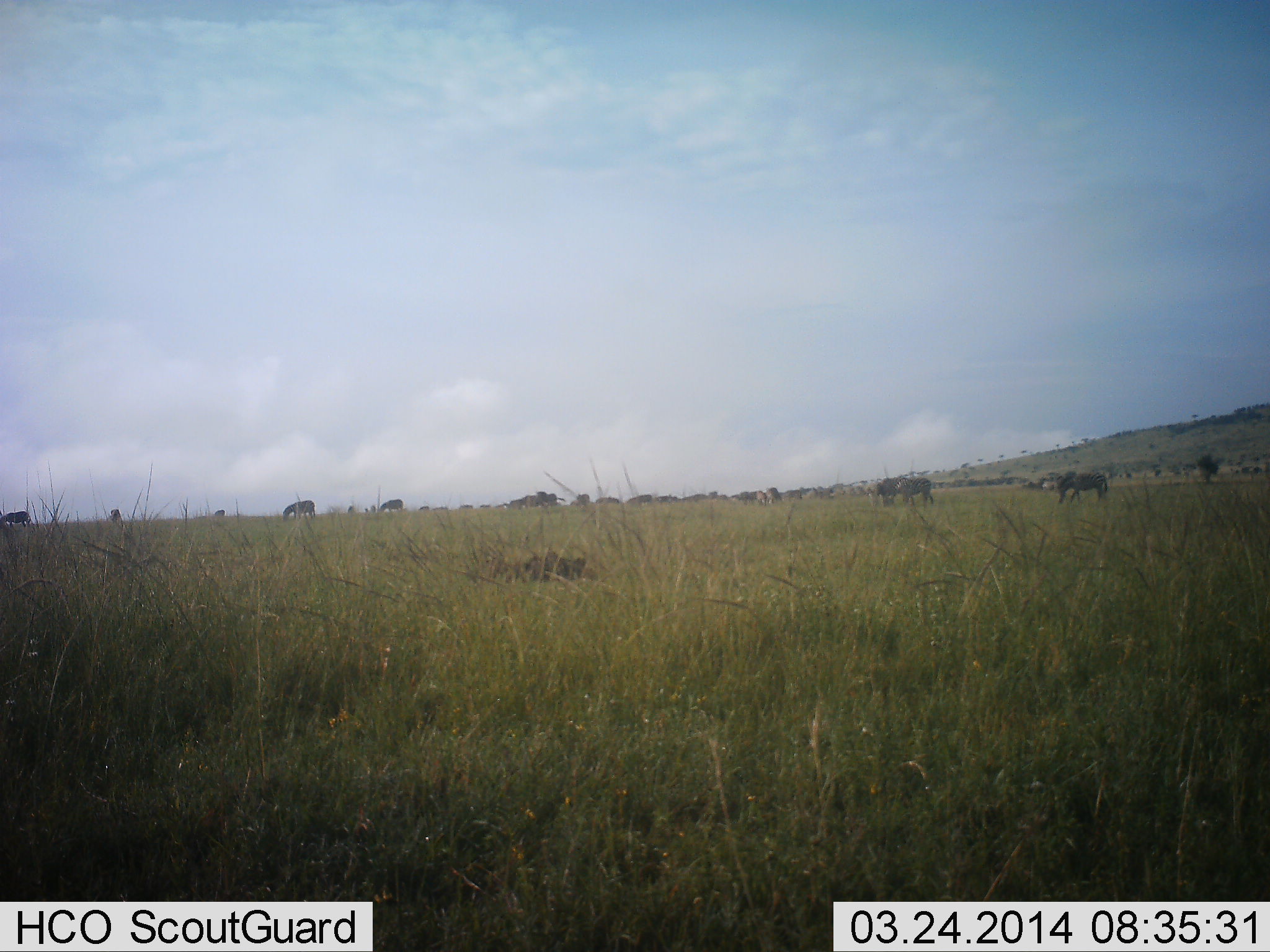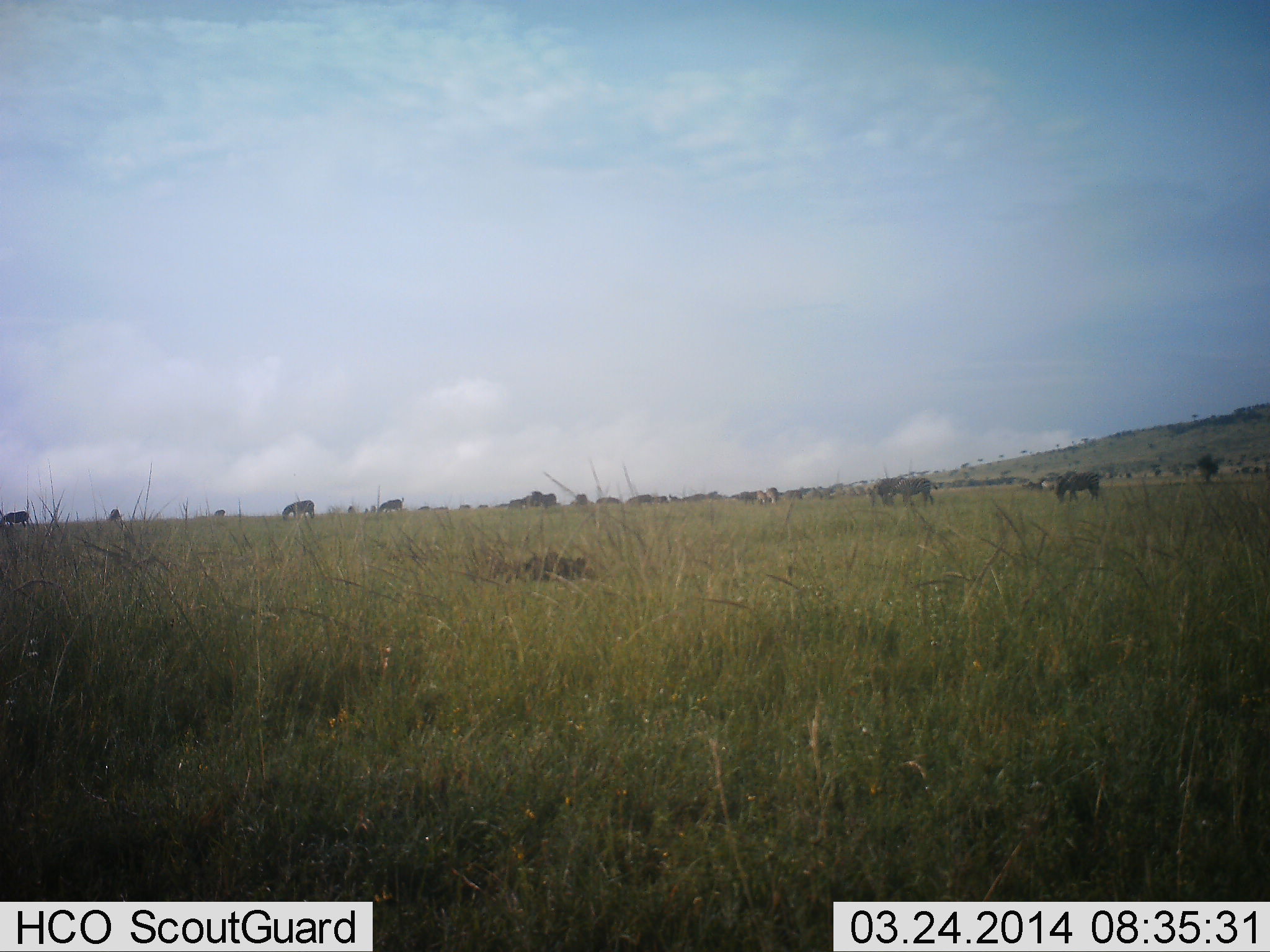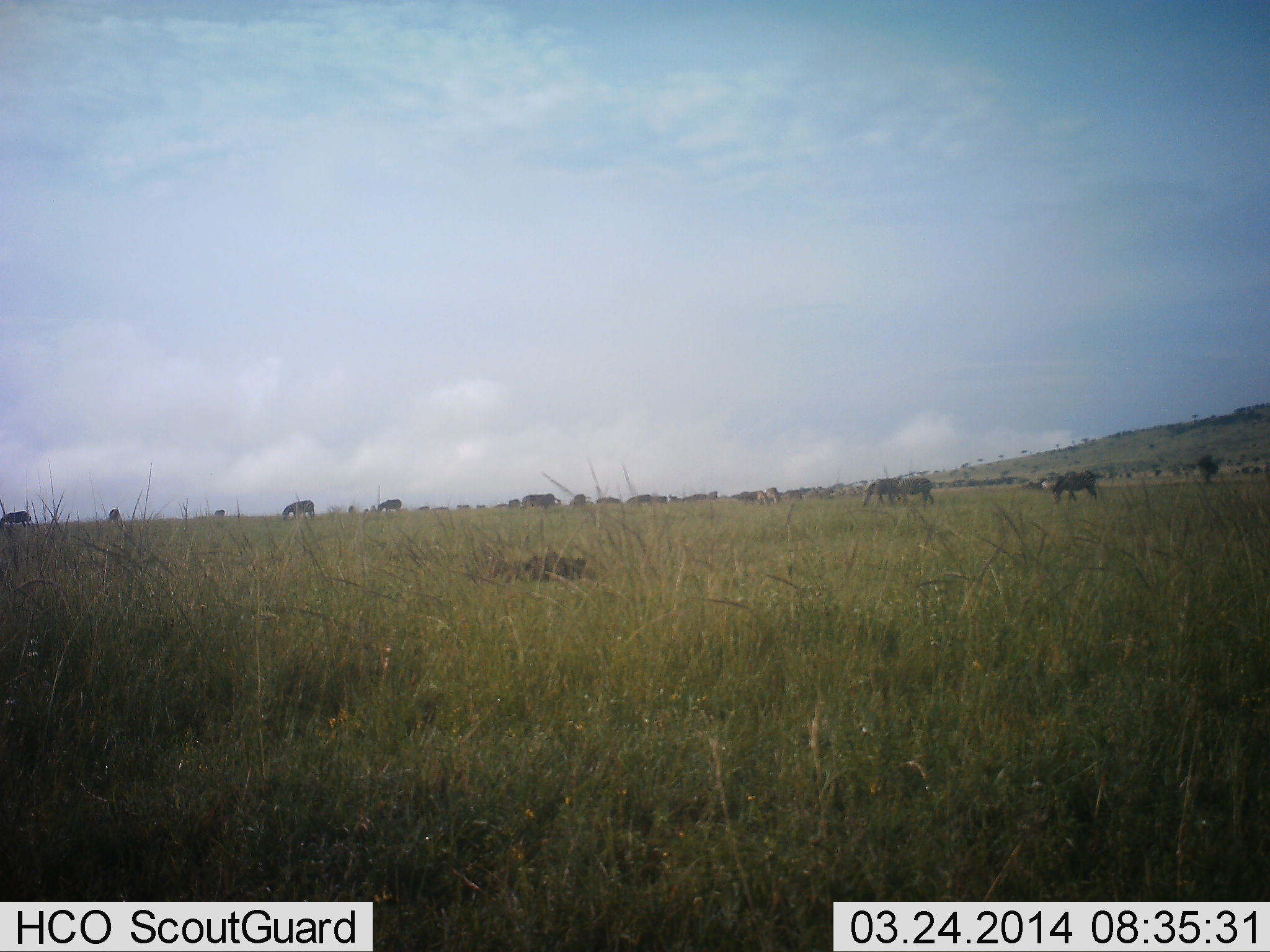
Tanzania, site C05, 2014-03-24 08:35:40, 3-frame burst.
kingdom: Animalia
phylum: Chordata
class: Mammalia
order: Artiodactyla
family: Bovidae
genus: Connochaetes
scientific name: Connochaetes taurinus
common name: blue wildebeest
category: wildebeest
Wildebeest (blue wildebeest) (Connochaetes taurinus), count 11-50. Behavior (volunteer vote fractions): standing 40%, resting 0%, moving 50%, interacting 0%. Young present (vote fraction): 0%. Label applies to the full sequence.